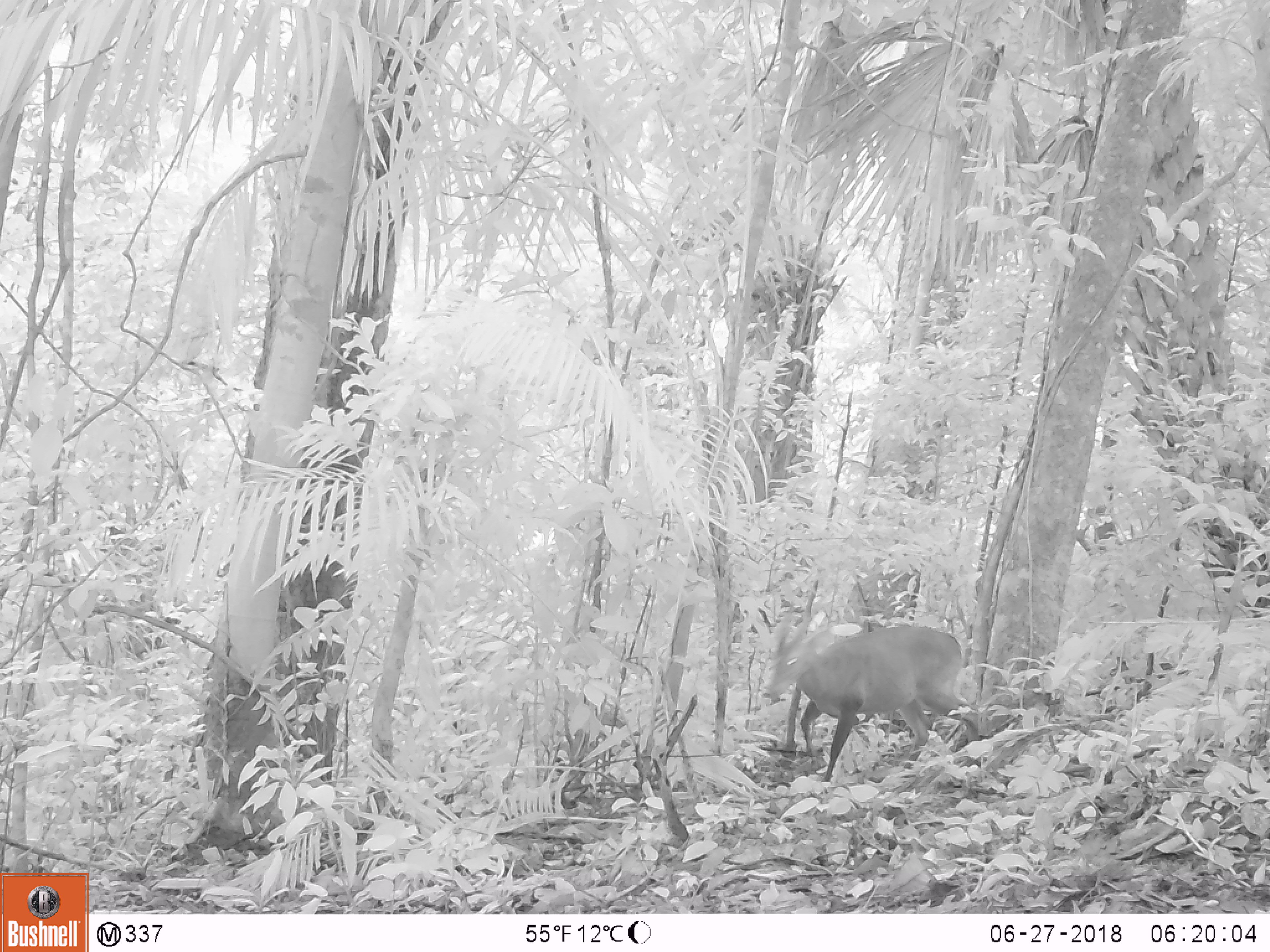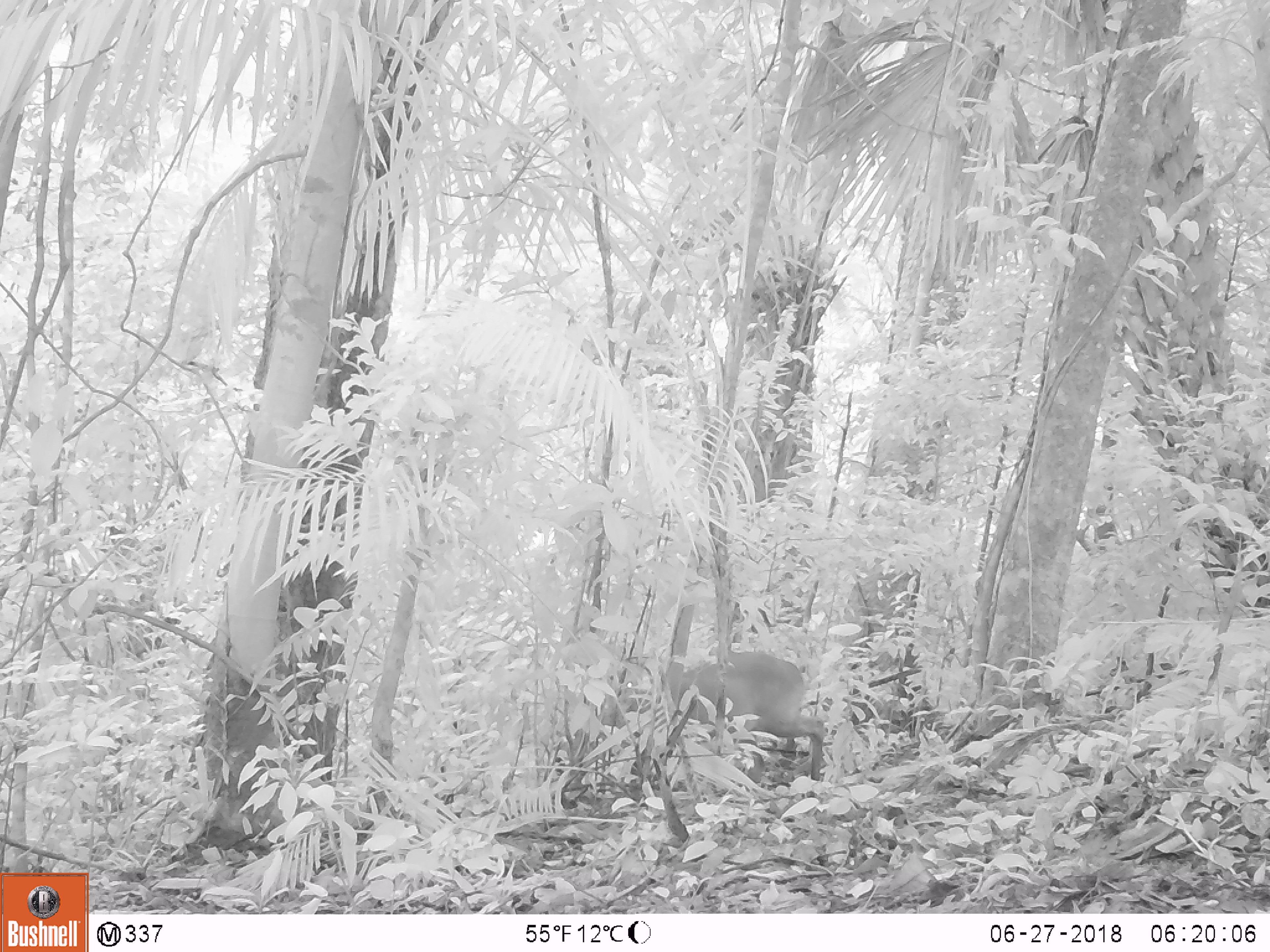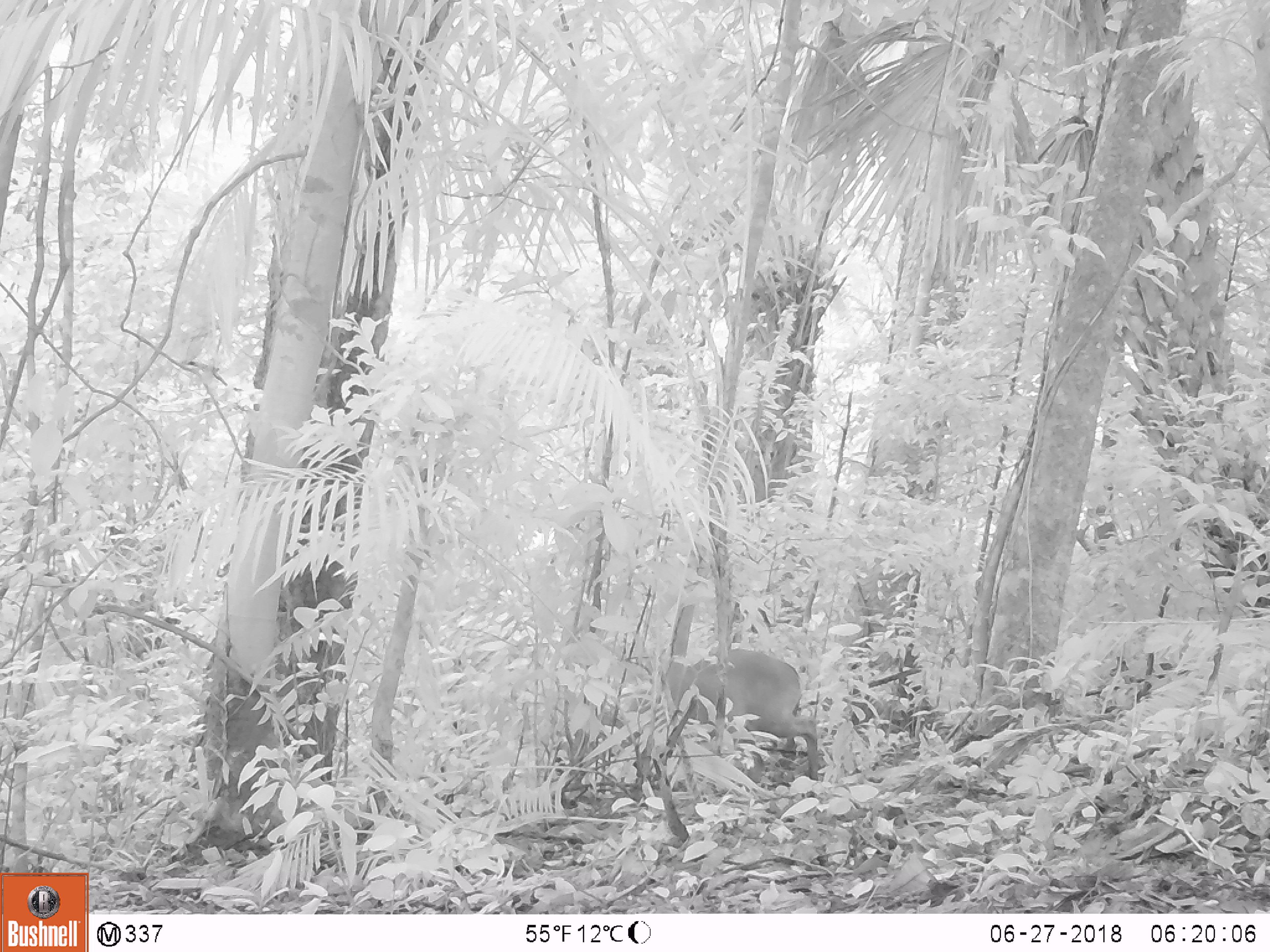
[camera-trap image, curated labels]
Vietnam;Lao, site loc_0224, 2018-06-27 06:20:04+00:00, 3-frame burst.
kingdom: Animalia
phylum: Chordata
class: Mammalia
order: Artiodactyla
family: Cervidae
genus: Muntiacus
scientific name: Muntiacus vuquangensis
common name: large-antlered muntjac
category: large antlered muntjac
Large antlered muntjac (large-antlered muntjac) (Muntiacus vuquangensis). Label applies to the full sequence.